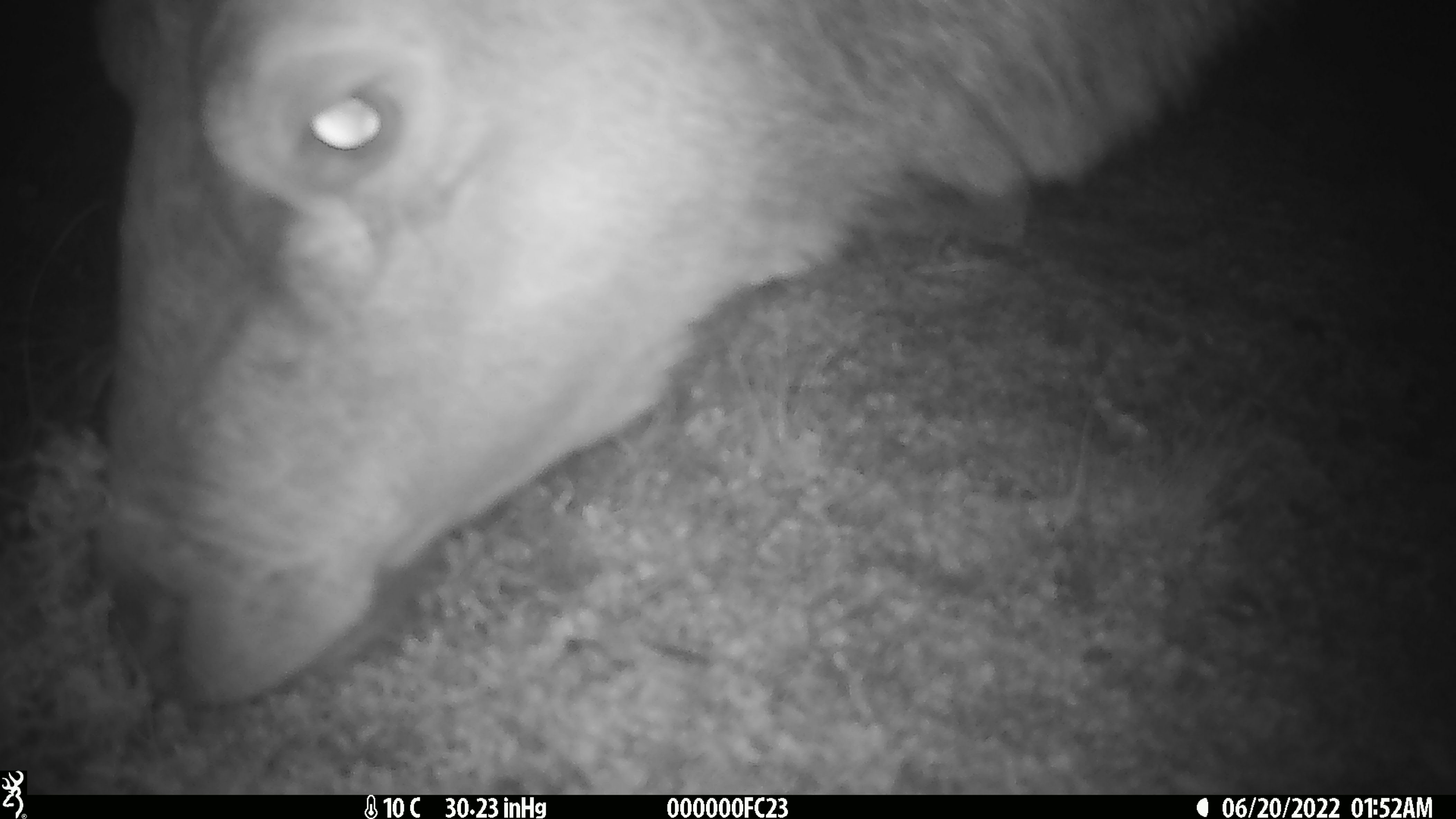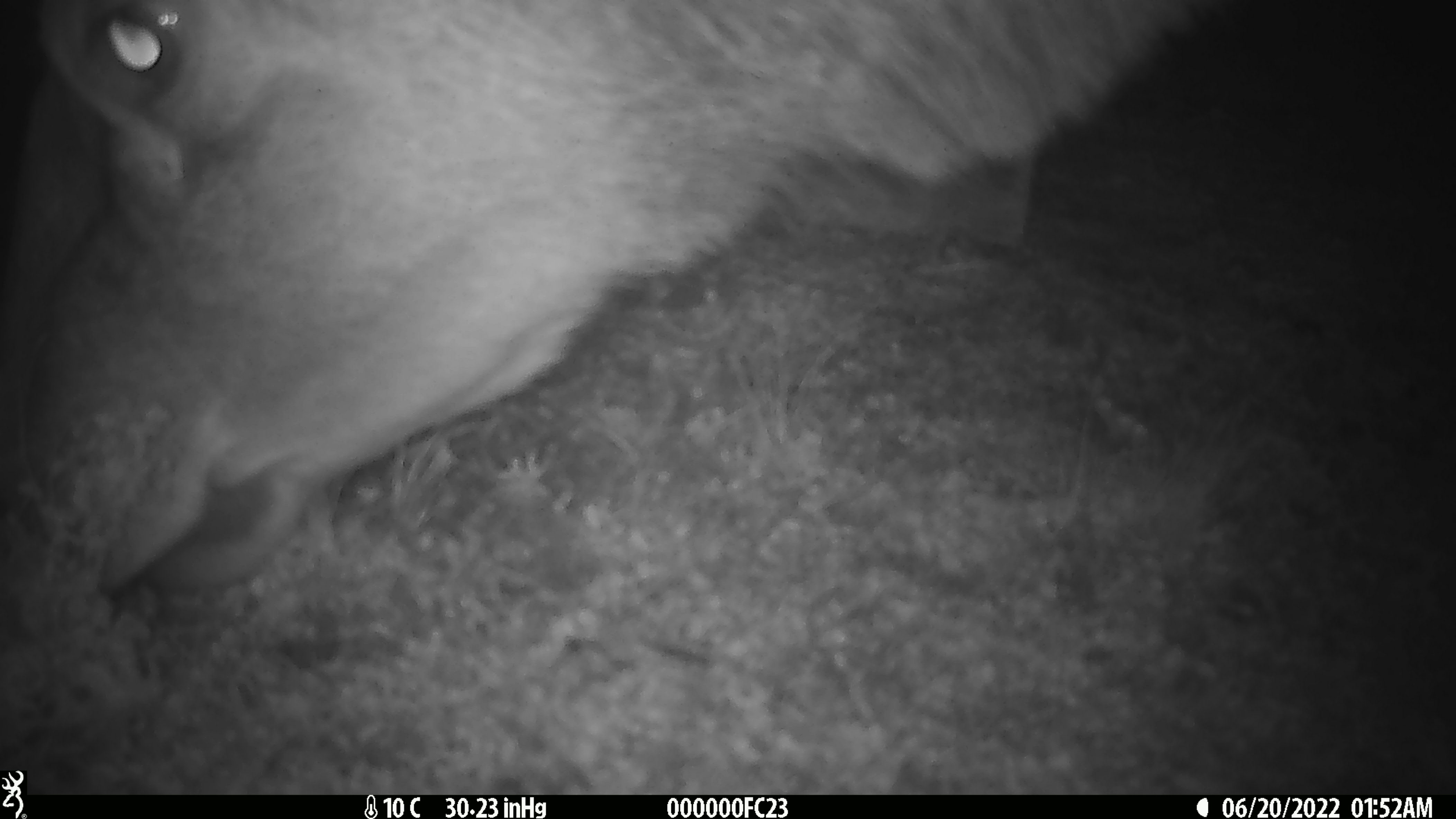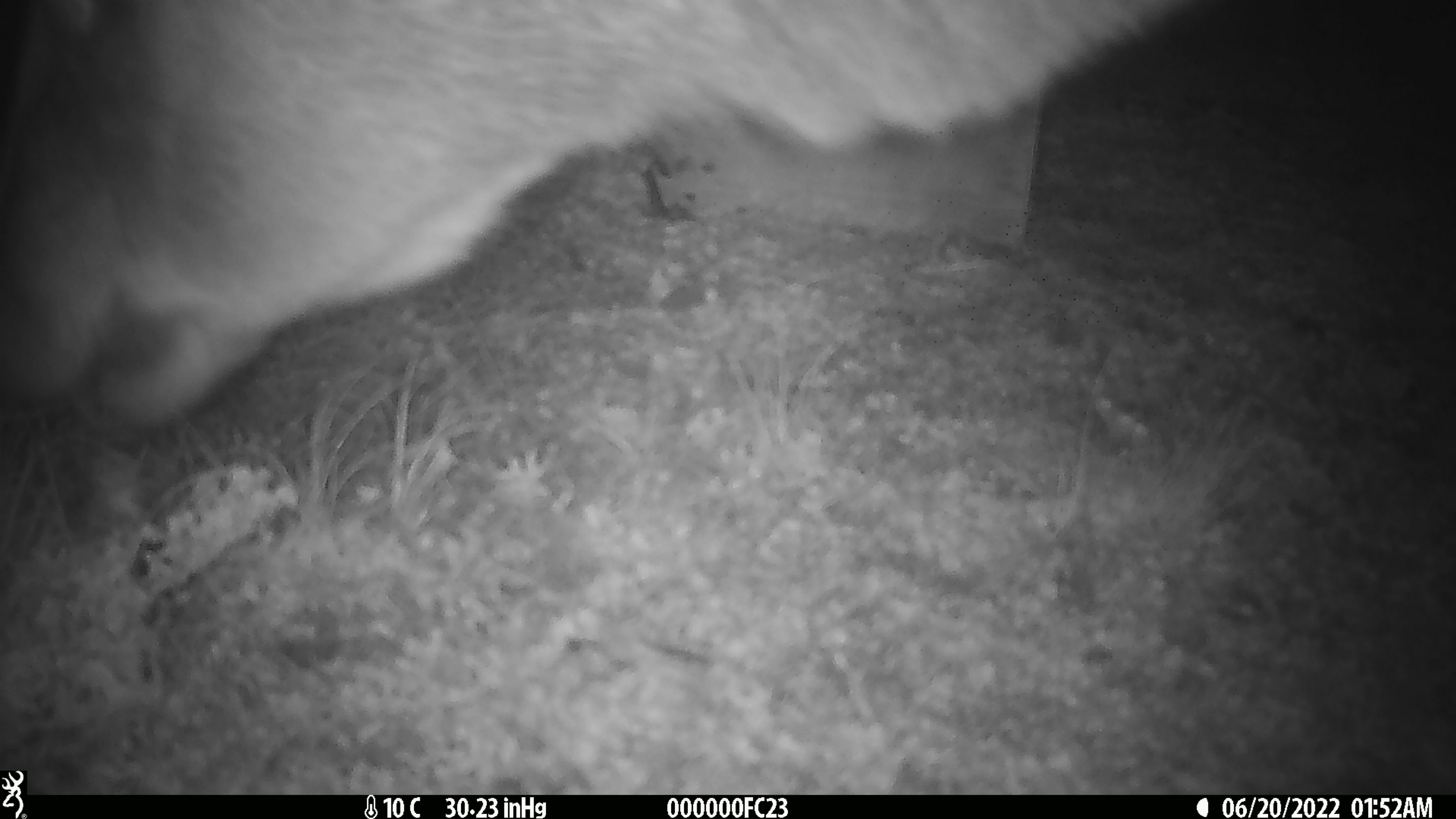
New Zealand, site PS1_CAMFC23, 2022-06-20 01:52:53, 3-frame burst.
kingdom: Animalia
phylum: Chordata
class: Mammalia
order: Artiodactyla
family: Cervidae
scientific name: Cervidae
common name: deer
Deer (Cervidae).